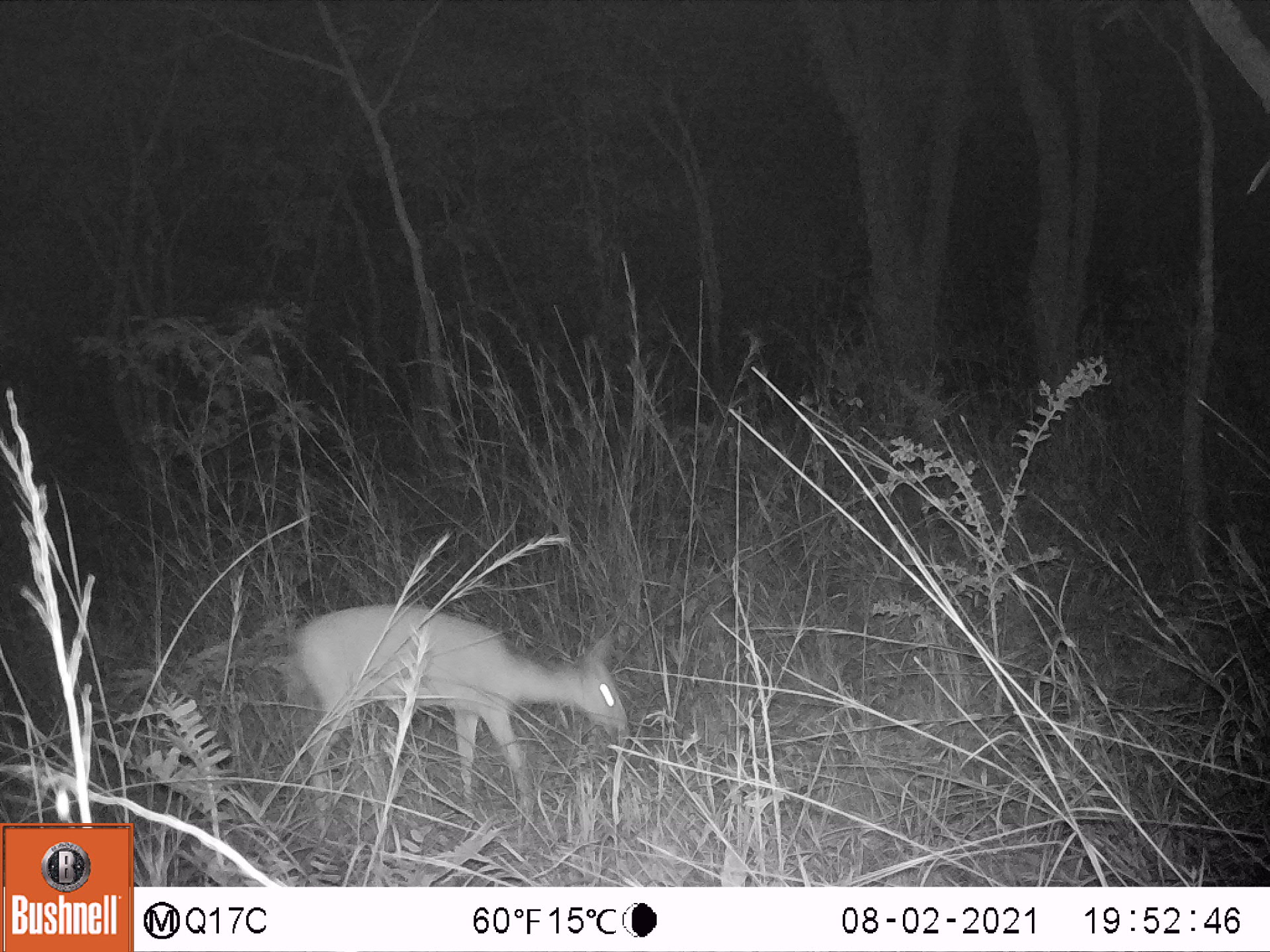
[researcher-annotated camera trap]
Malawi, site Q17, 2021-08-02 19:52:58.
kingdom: Animalia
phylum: Chordata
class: Mammalia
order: Artiodactyla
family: Bovidae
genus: Sylvicapra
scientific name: Sylvicapra grimmia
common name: common duiker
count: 1